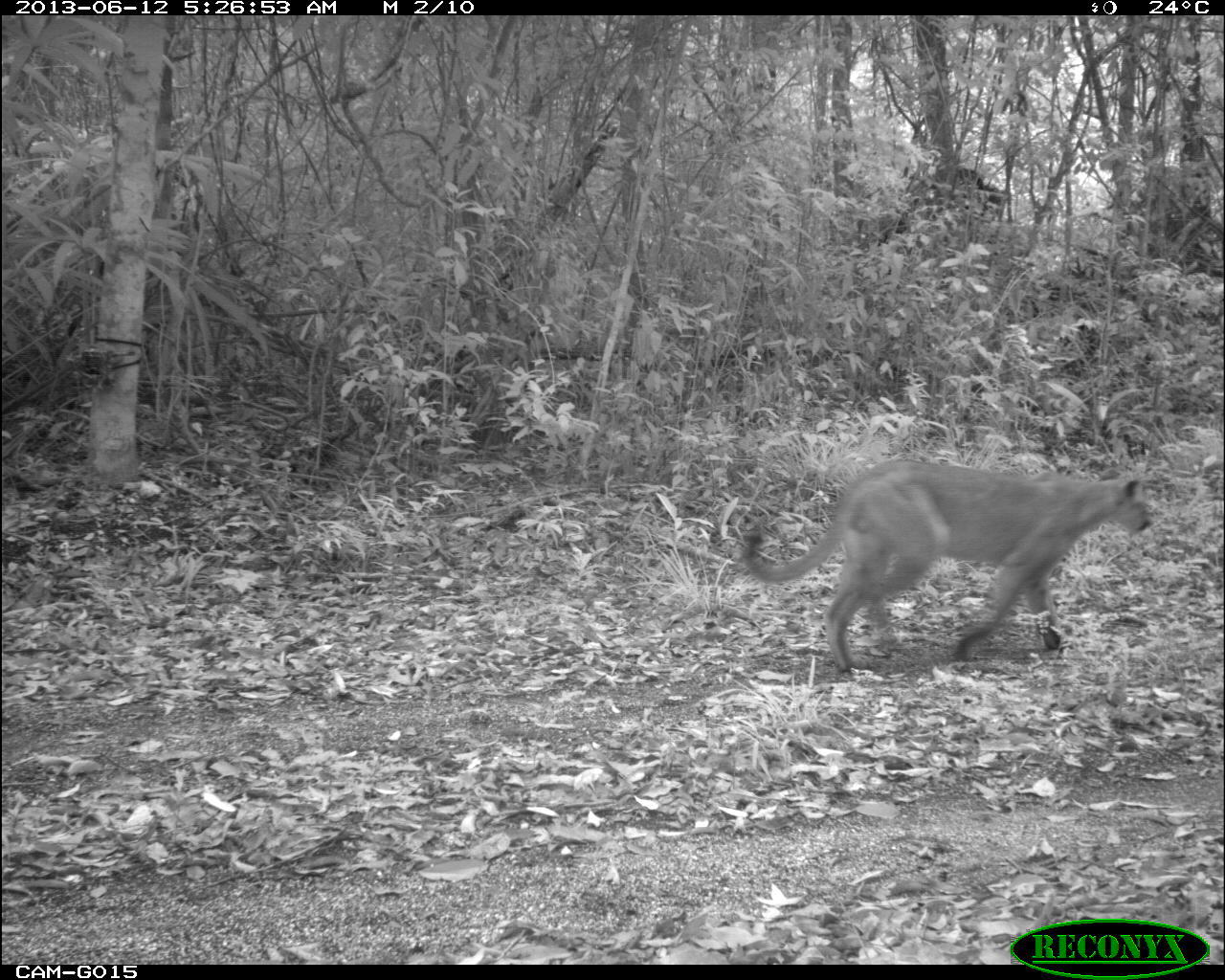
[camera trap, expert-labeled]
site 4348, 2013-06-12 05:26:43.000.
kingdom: Animalia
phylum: Chordata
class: Mammalia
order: Carnivora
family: Felidae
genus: Puma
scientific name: Puma concolor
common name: mountain lion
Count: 1.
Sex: male.